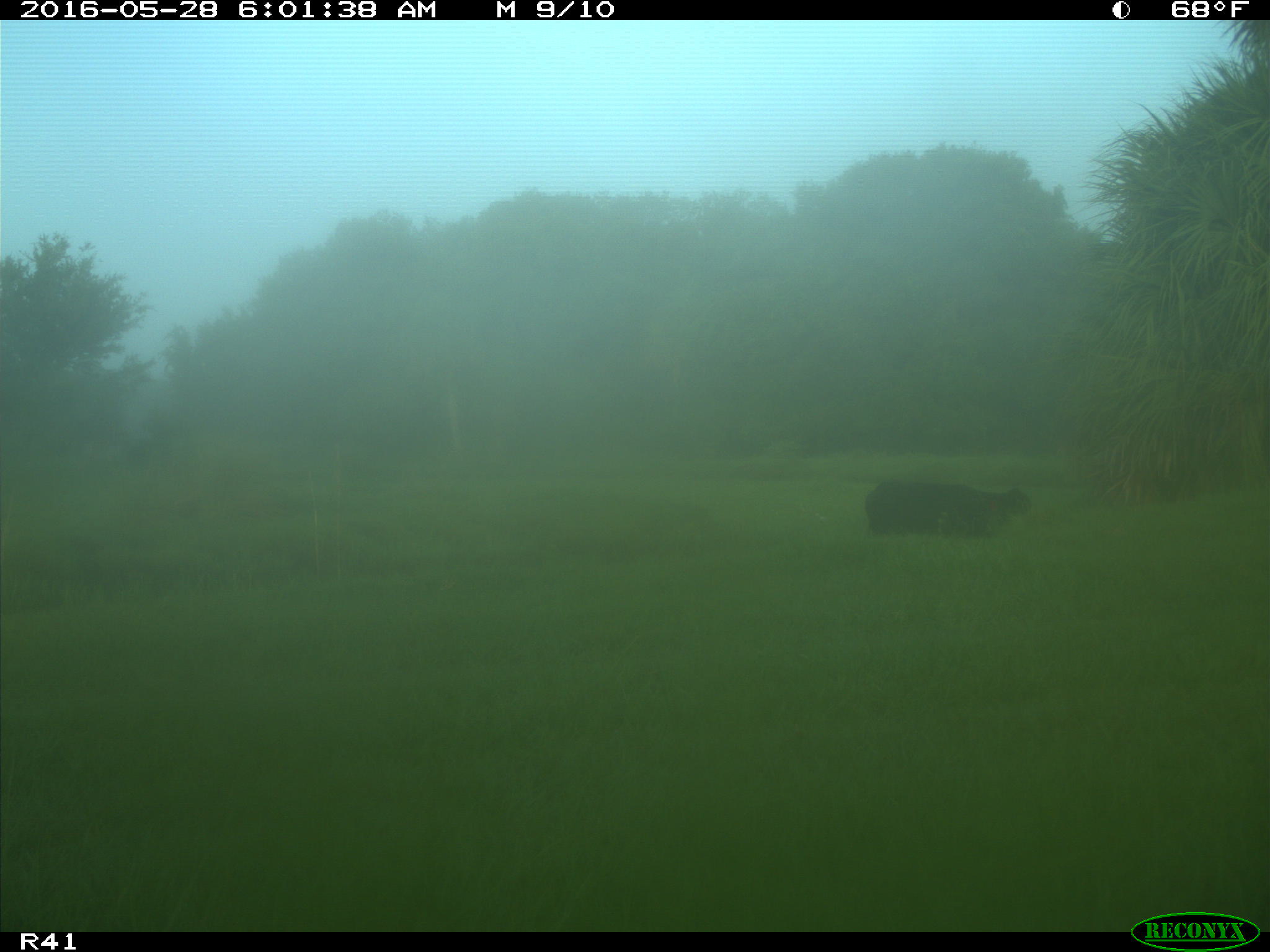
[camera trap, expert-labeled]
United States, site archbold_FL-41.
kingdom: Animalia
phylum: Chordata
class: Mammalia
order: Artiodactyla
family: Bovidae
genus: Bos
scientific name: Bos taurus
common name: domestic cow